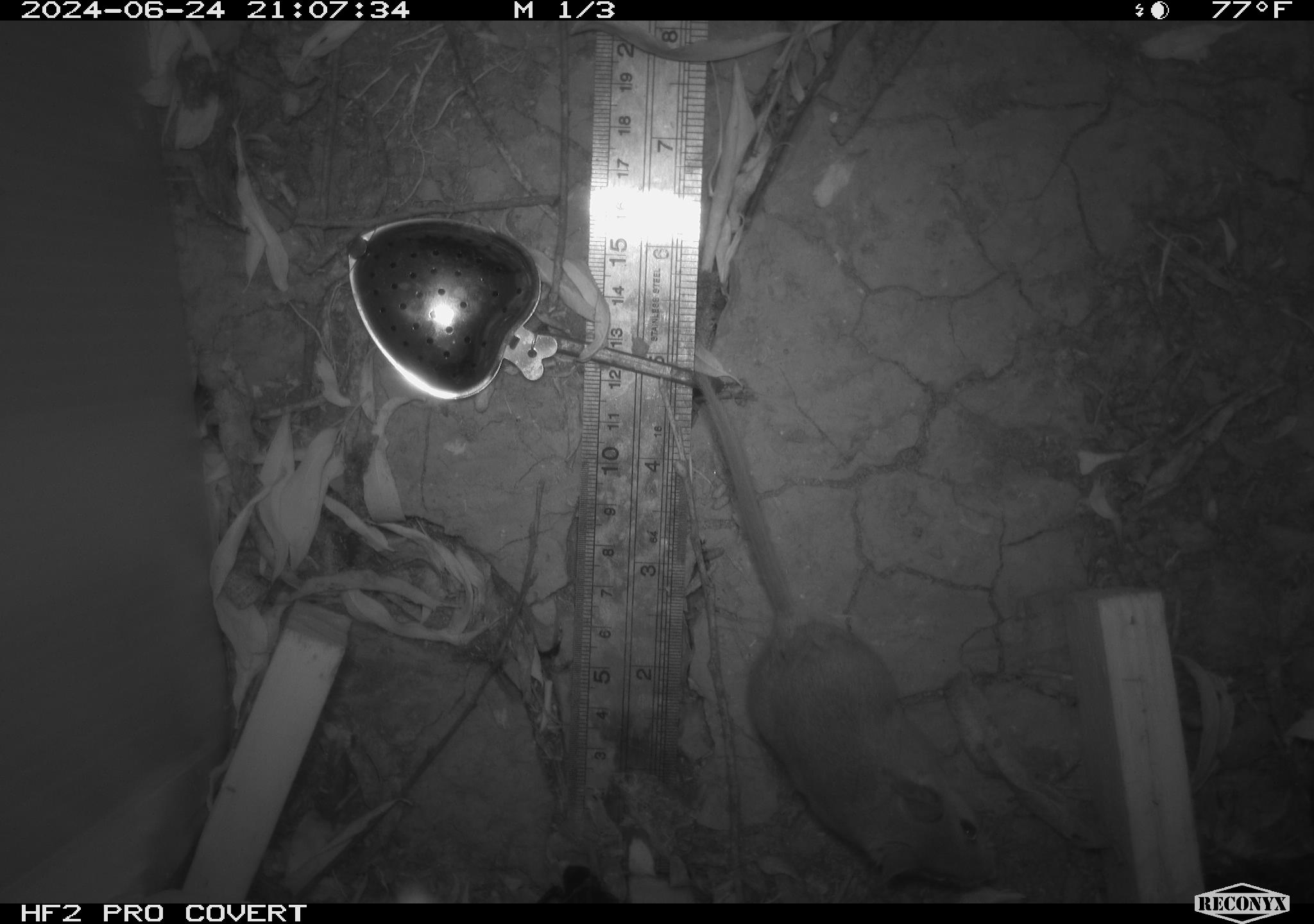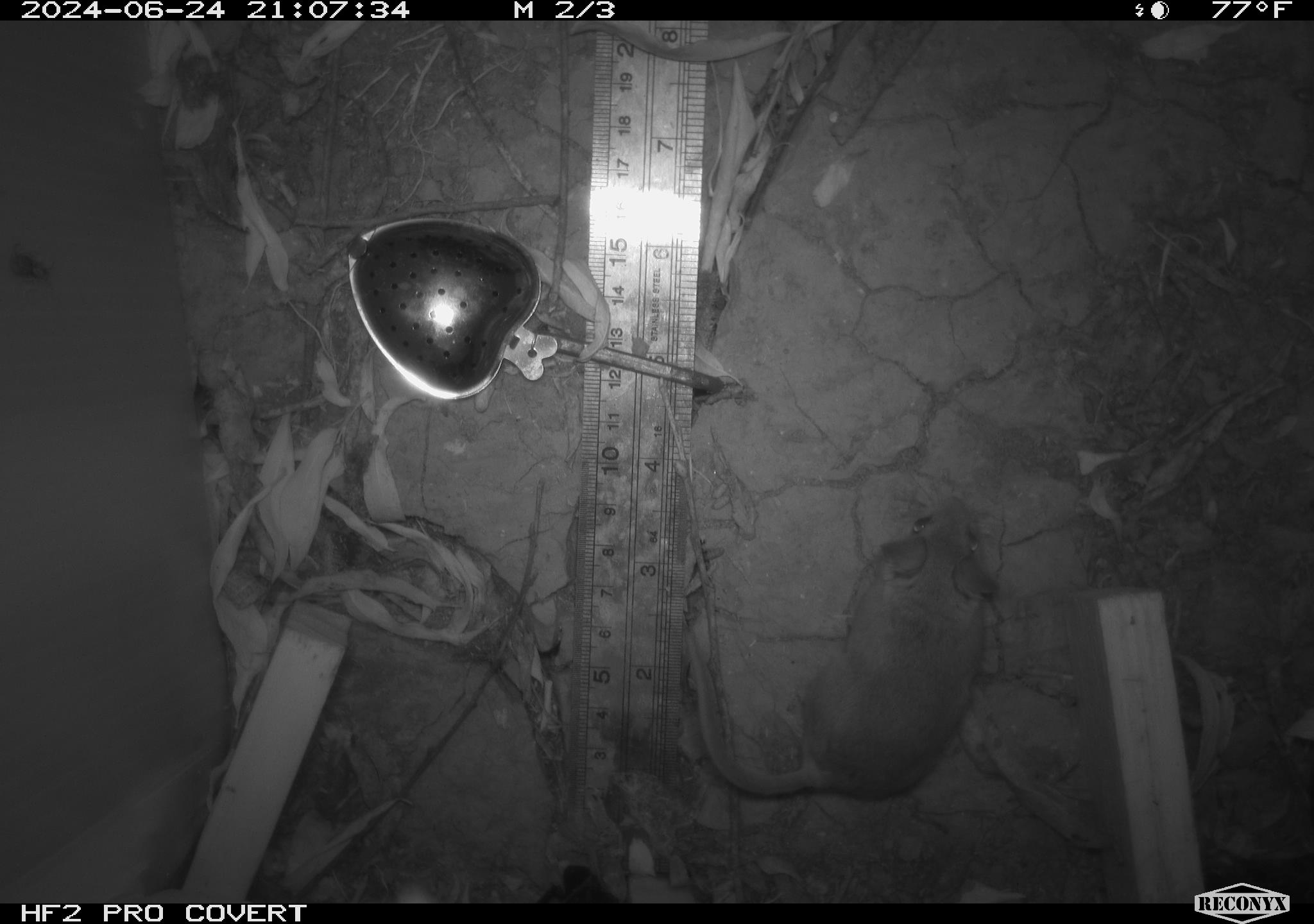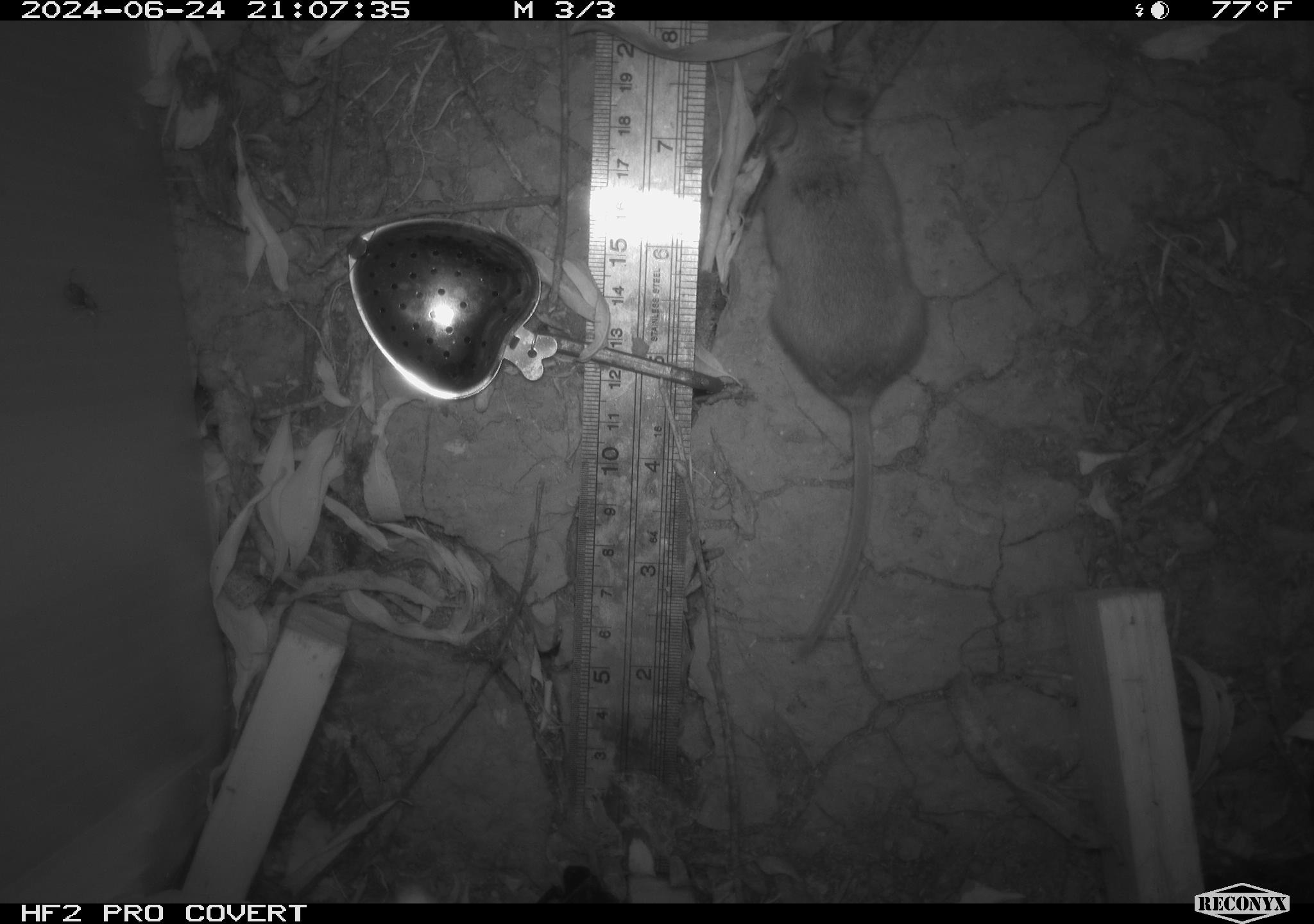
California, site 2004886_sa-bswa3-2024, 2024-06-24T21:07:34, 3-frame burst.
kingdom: Animalia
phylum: Chordata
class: Mammalia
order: Rodentia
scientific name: Rodentia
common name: mouse species